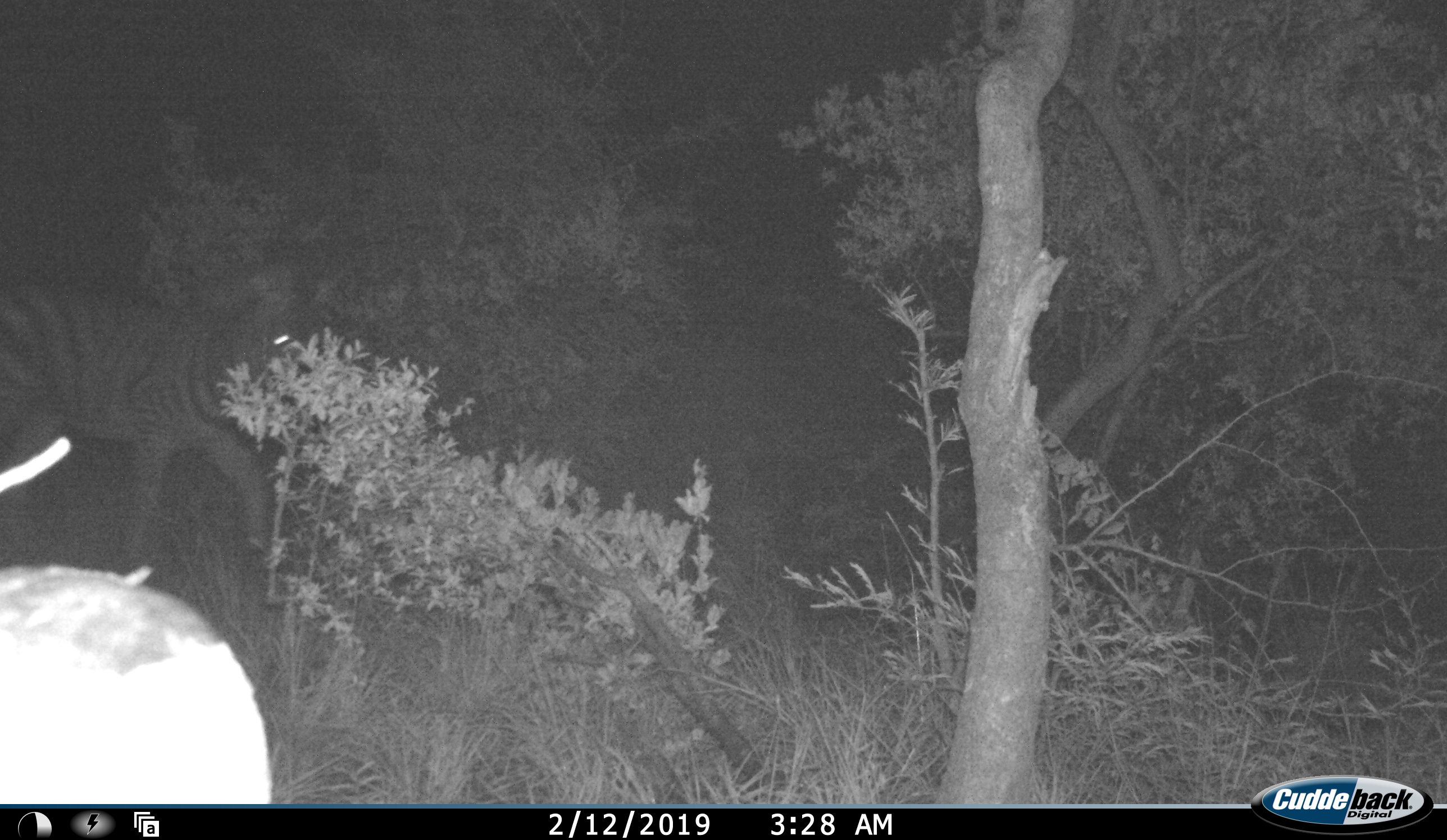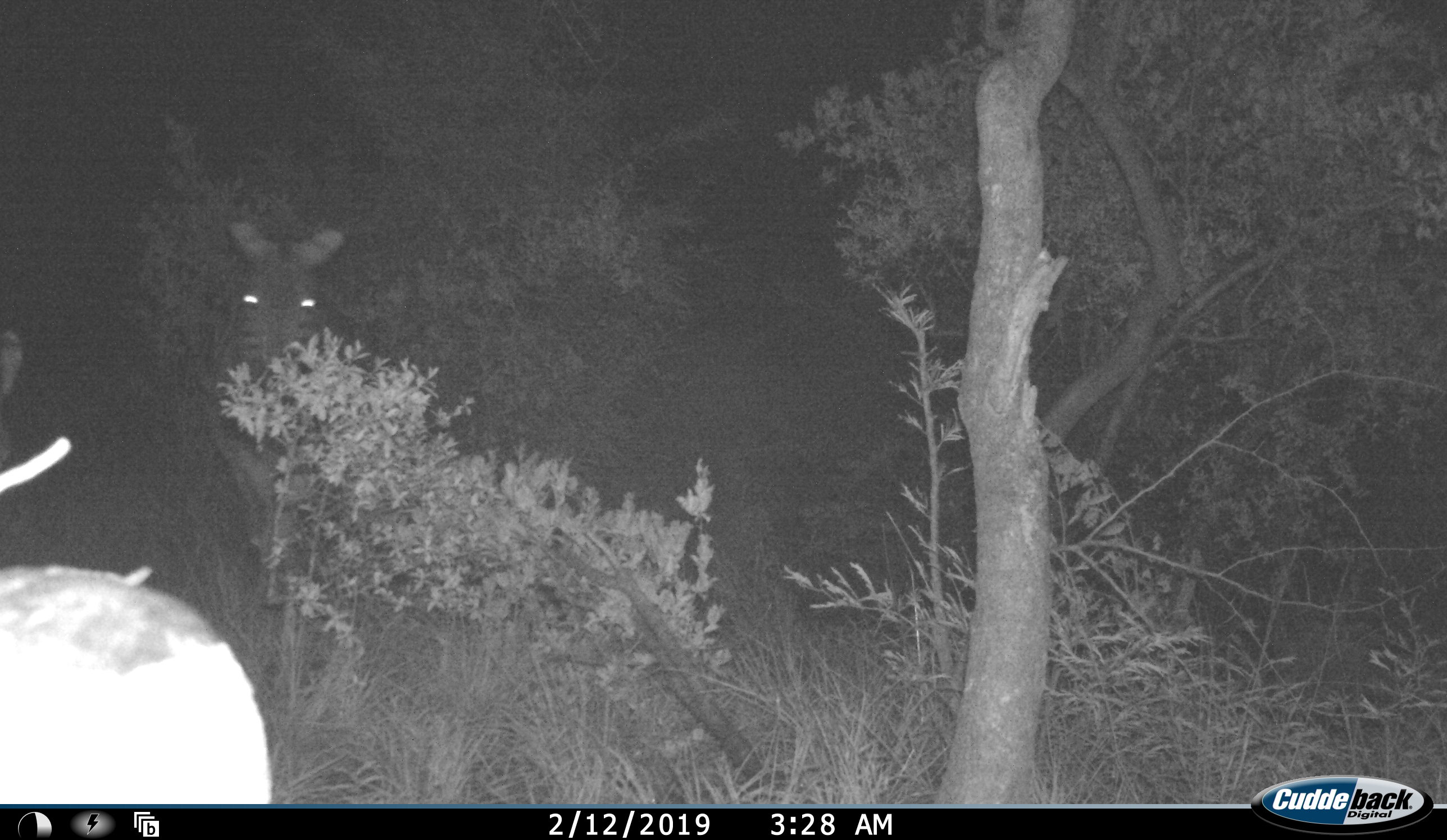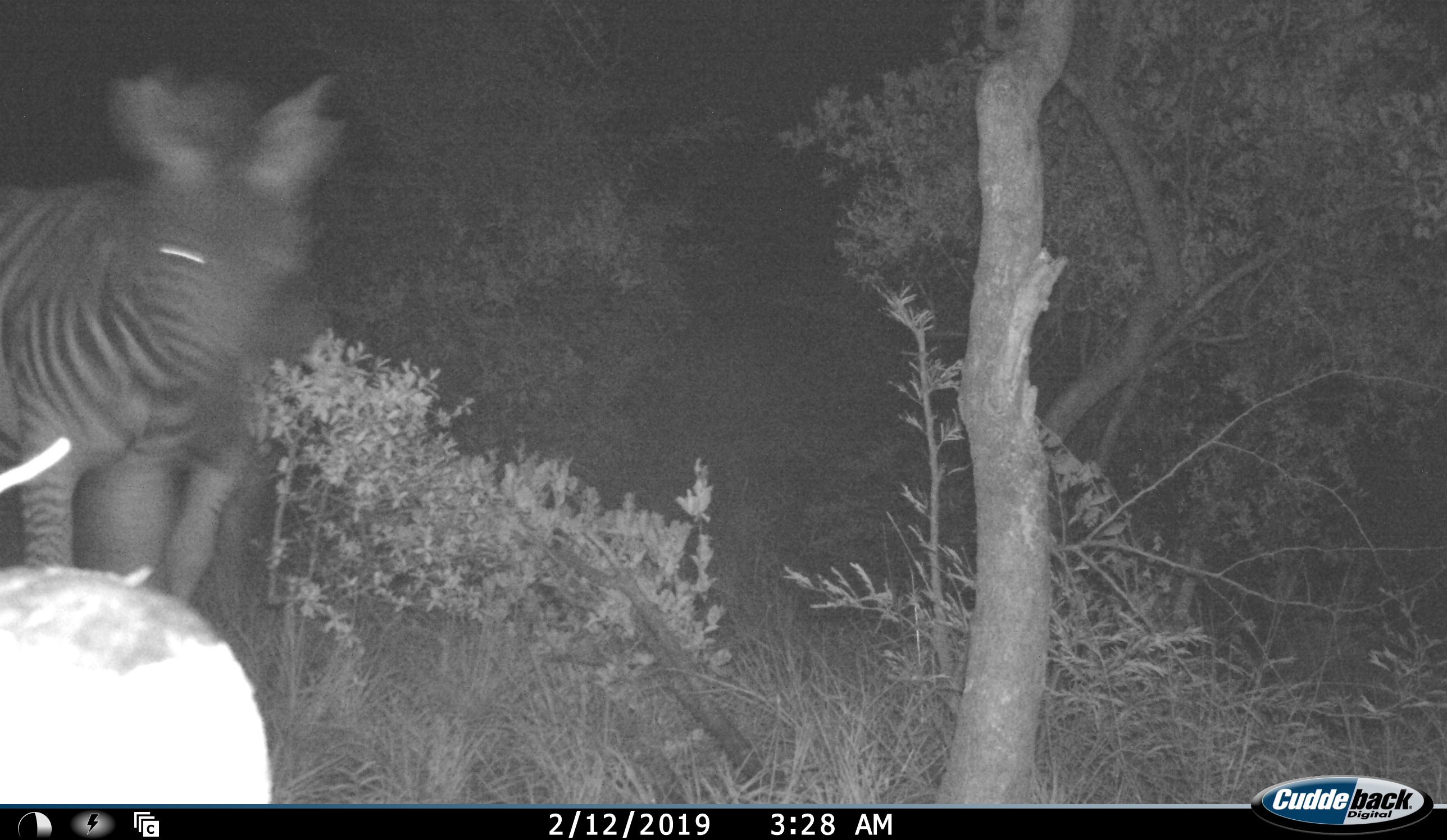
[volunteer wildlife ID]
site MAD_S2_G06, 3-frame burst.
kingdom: Animalia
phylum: Chordata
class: Mammalia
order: Perissodactyla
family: Equidae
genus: Equus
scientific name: Equus quagga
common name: plains zebra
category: zebraplains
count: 1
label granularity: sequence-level